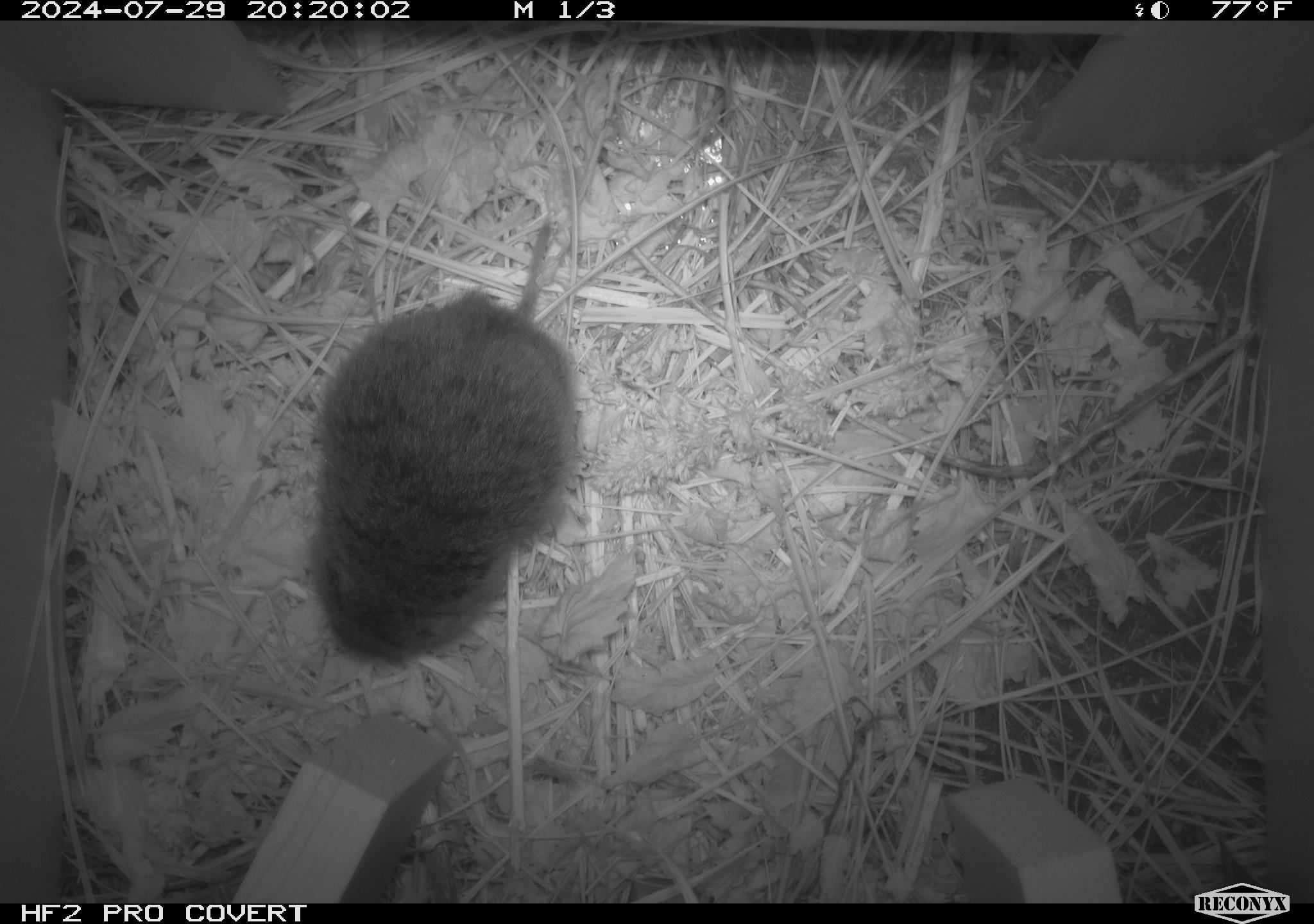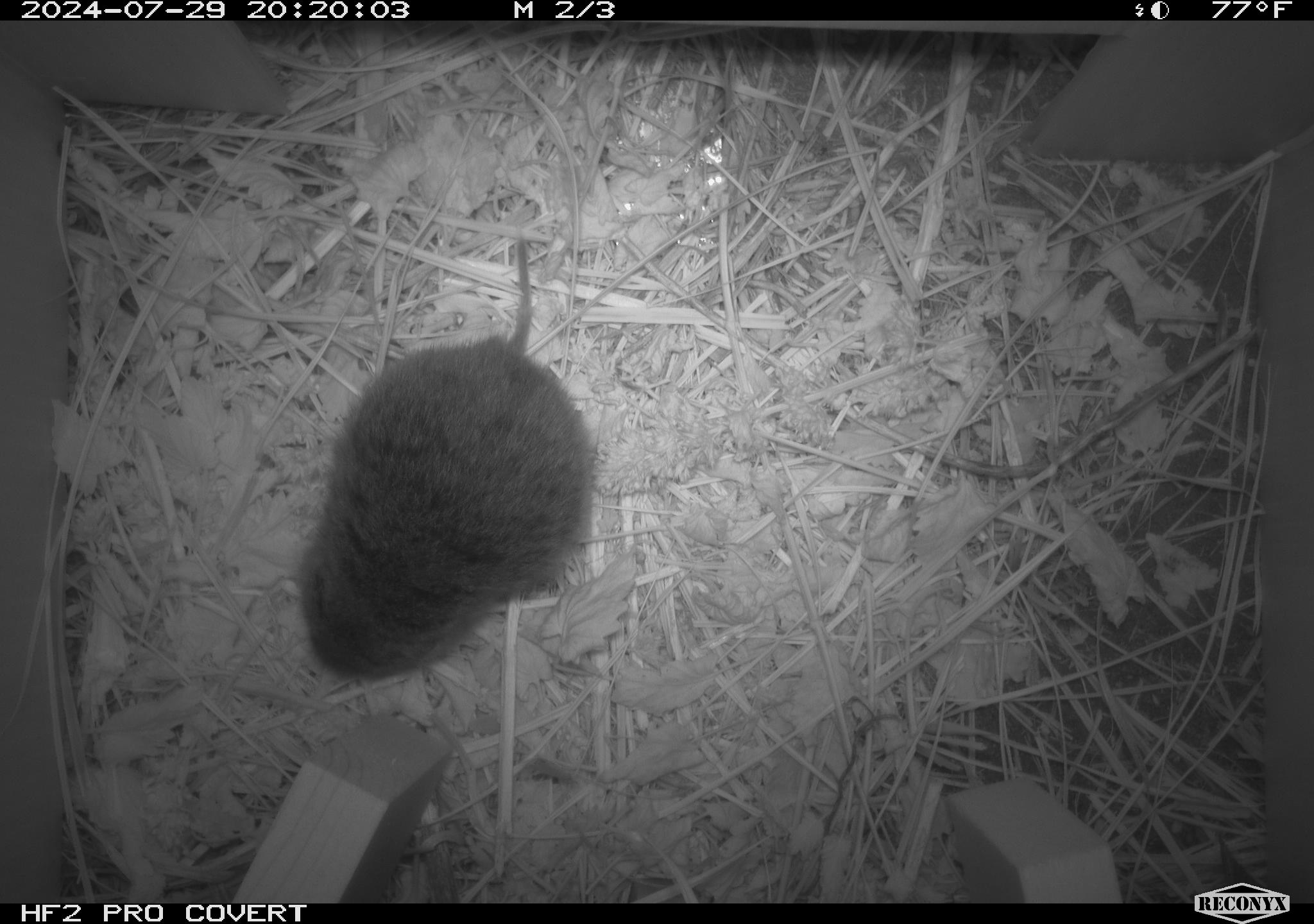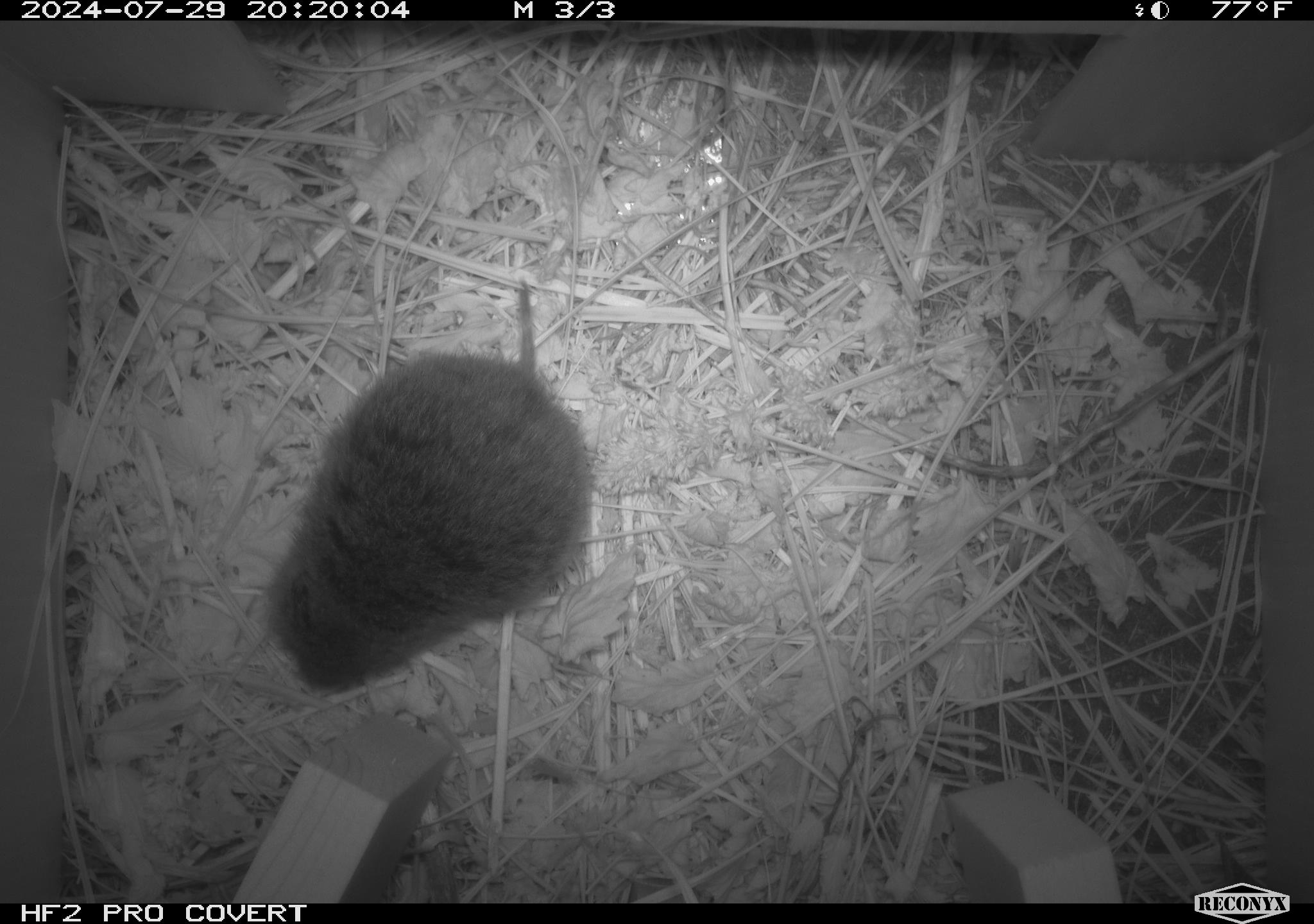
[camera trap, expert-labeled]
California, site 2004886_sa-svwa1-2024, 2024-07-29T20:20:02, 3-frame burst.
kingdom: Animalia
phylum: Chordata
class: Mammalia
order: Rodentia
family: Cricetidae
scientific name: Arvicolinae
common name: voles, lemmings, and muskrats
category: arvicolinae subfamily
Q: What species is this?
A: Arvicolinae subfamily (voles, lemmings, and muskrats) (Arvicolinae).